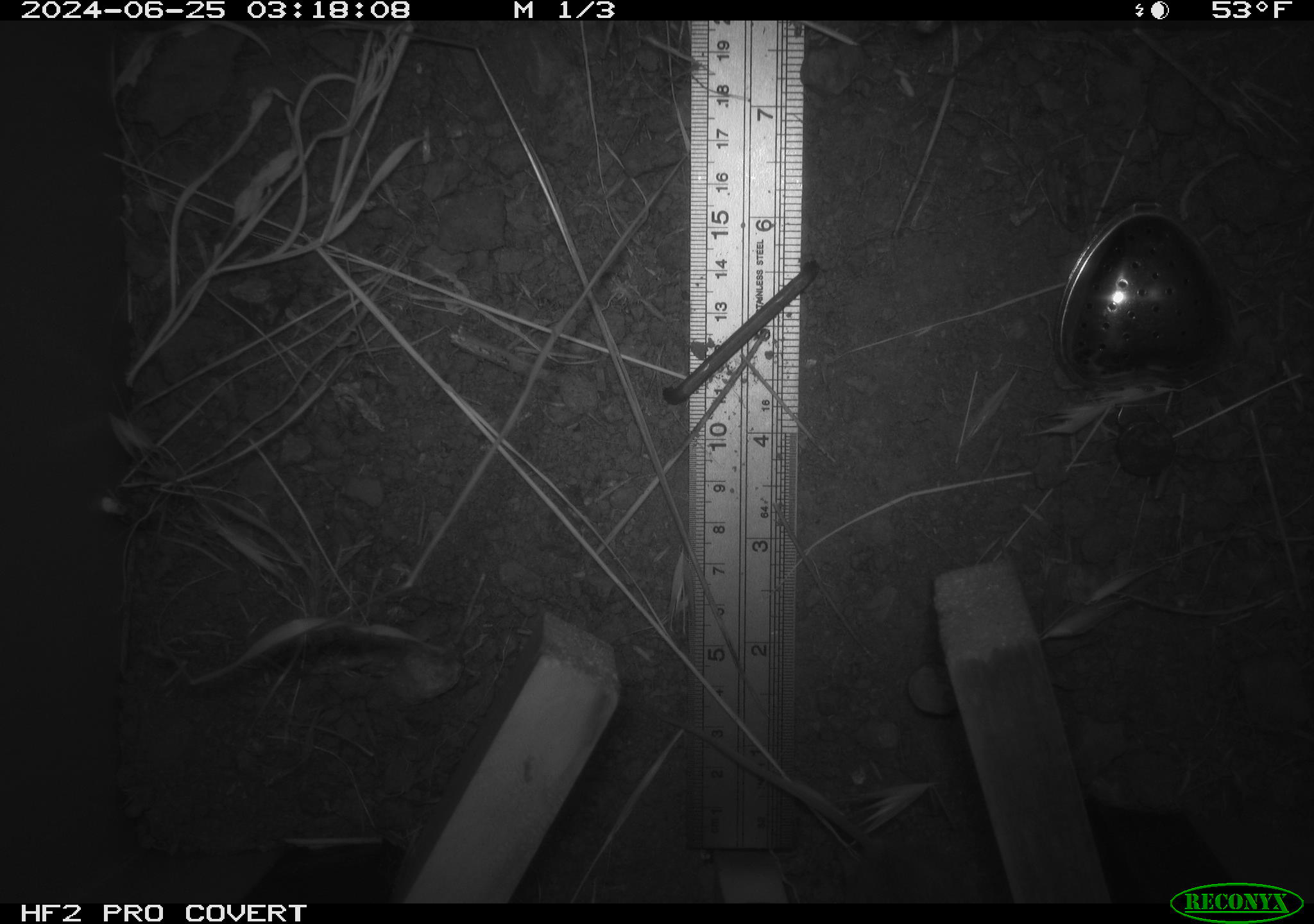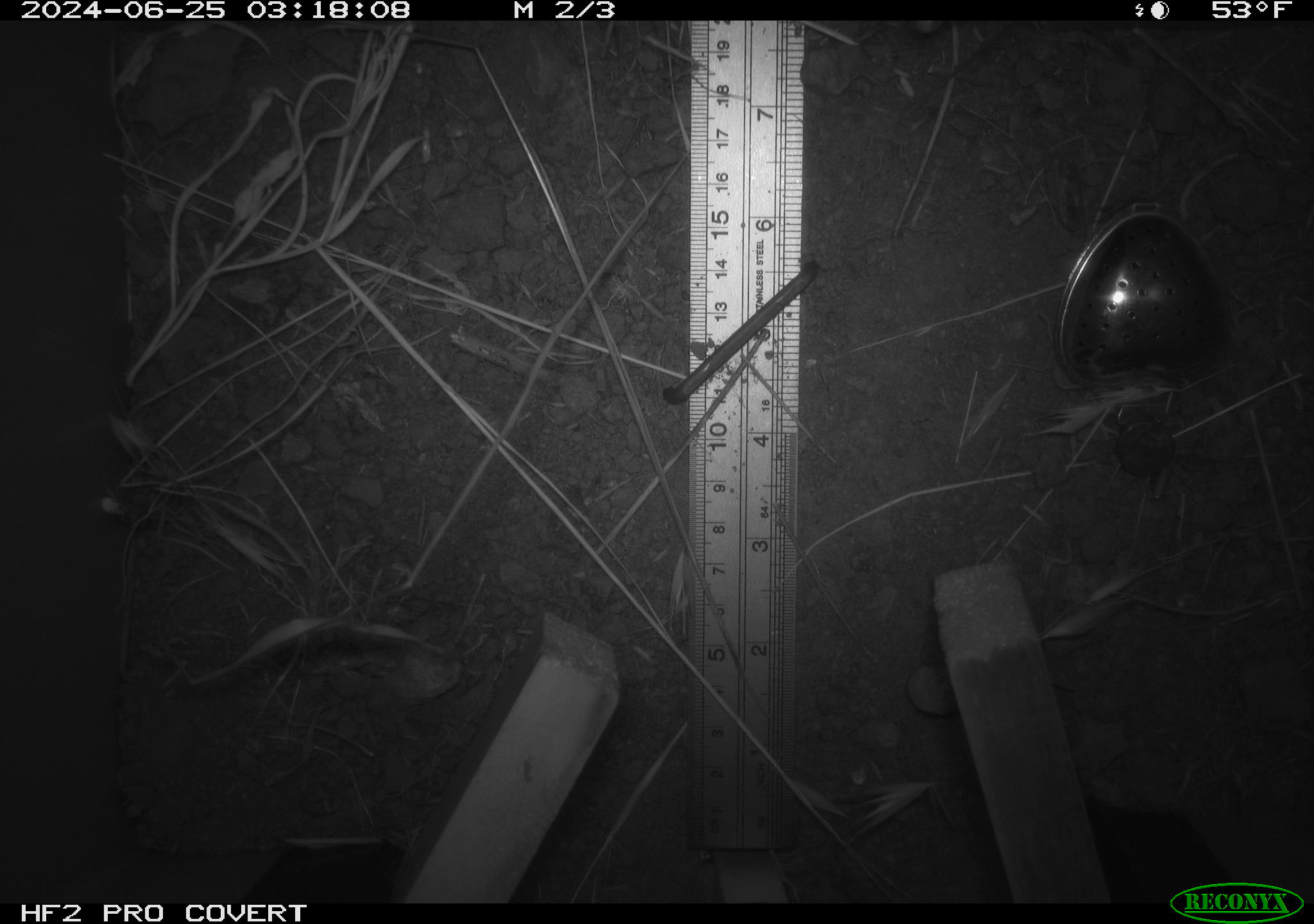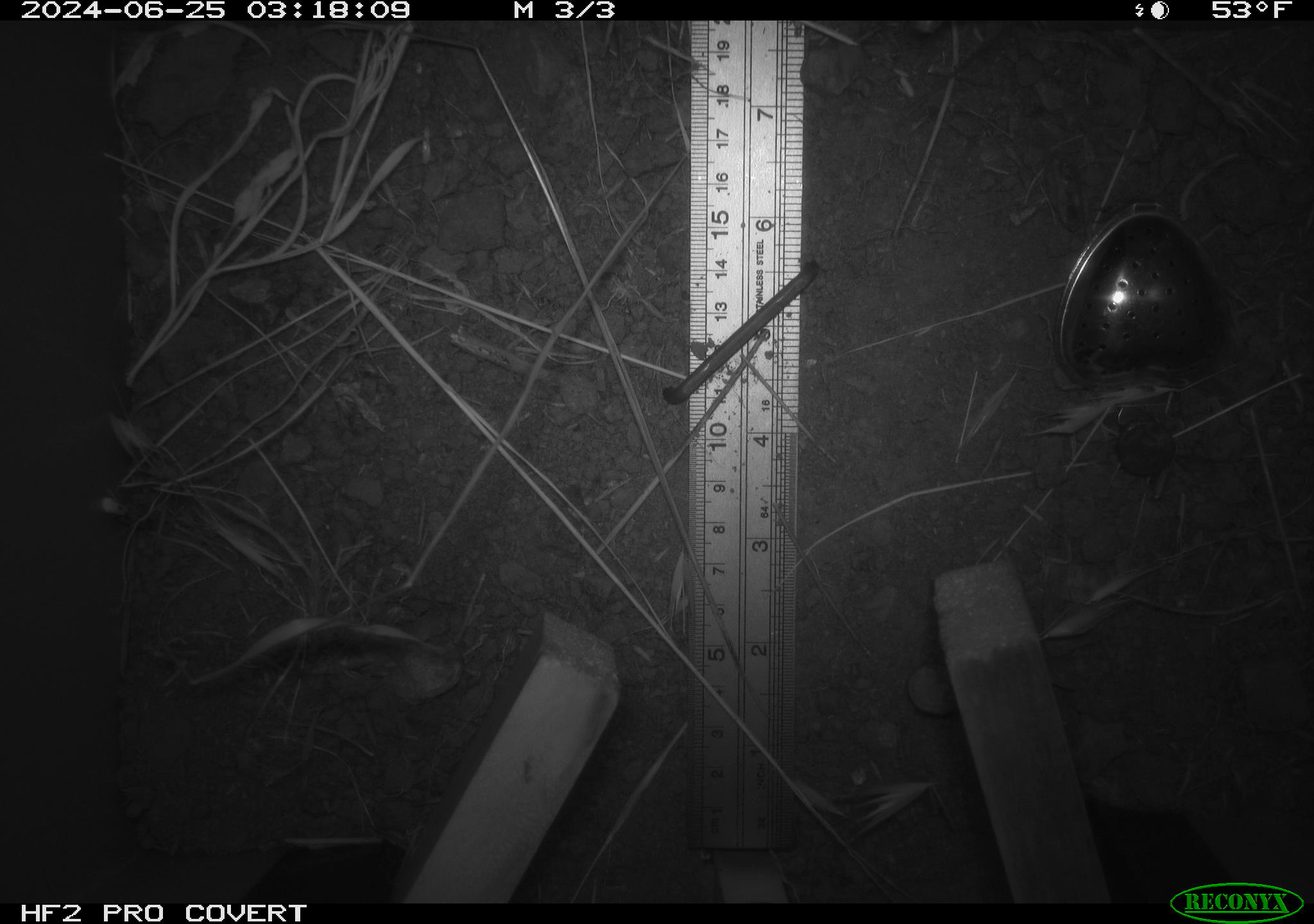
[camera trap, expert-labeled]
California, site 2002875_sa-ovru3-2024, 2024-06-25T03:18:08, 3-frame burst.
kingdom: Animalia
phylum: Chordata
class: Mammalia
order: Rodentia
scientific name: Rodentia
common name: rodent